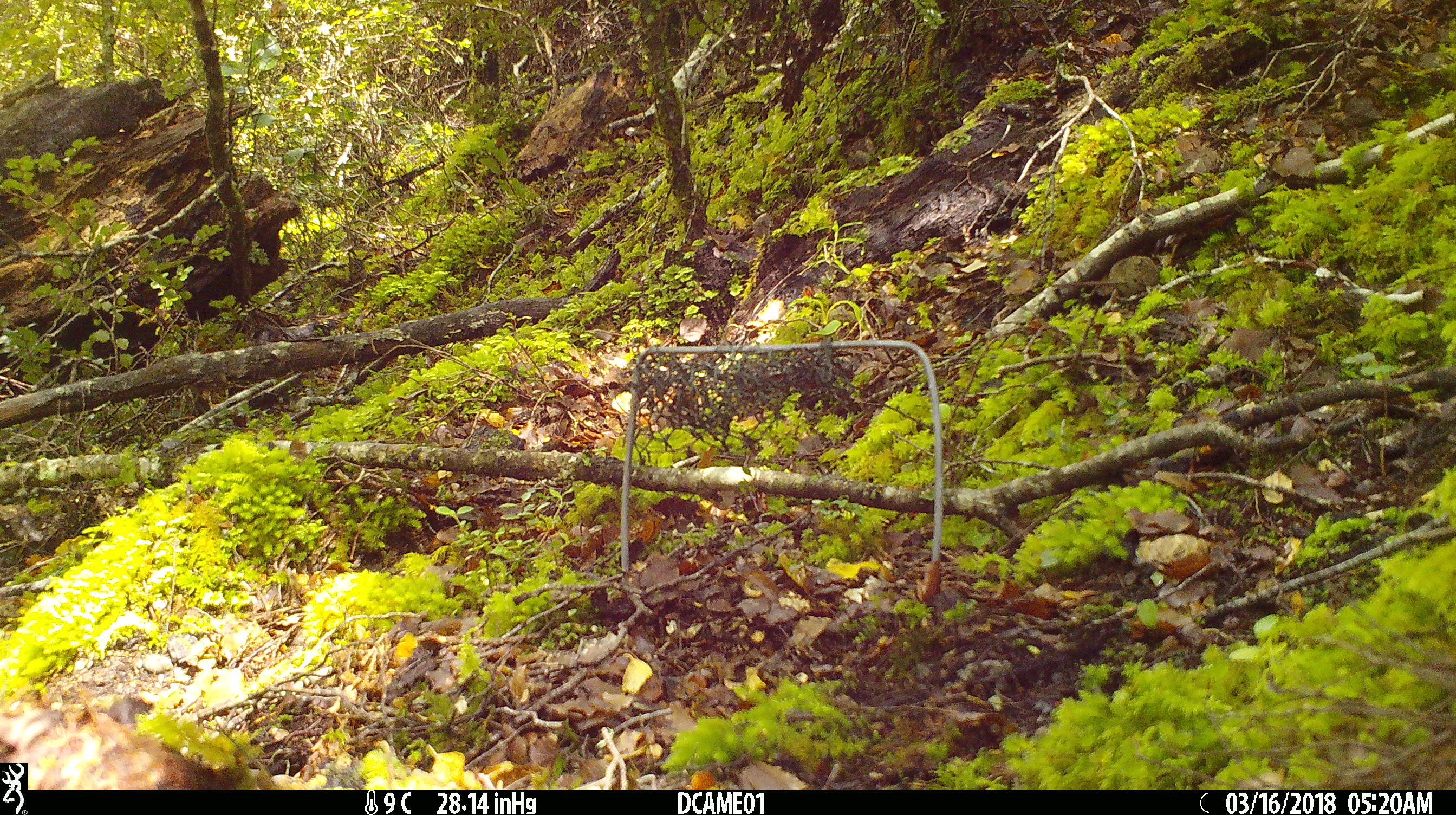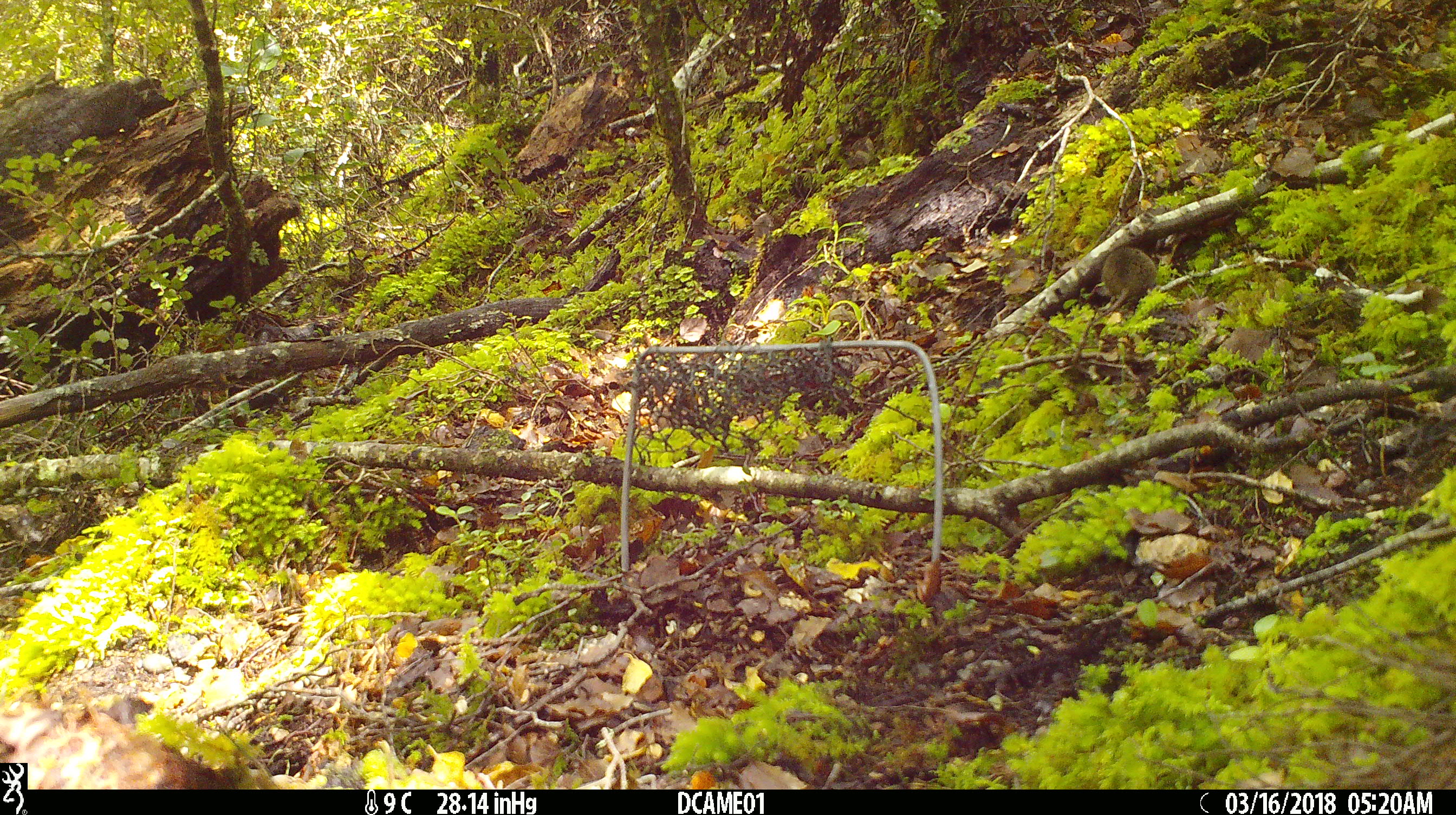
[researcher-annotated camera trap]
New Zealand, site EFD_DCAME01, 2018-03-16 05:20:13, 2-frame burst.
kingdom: Animalia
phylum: Chordata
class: Mammalia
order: Rodentia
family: Muridae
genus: Mus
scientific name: Mus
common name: mouse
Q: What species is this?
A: Mouse (Mus).